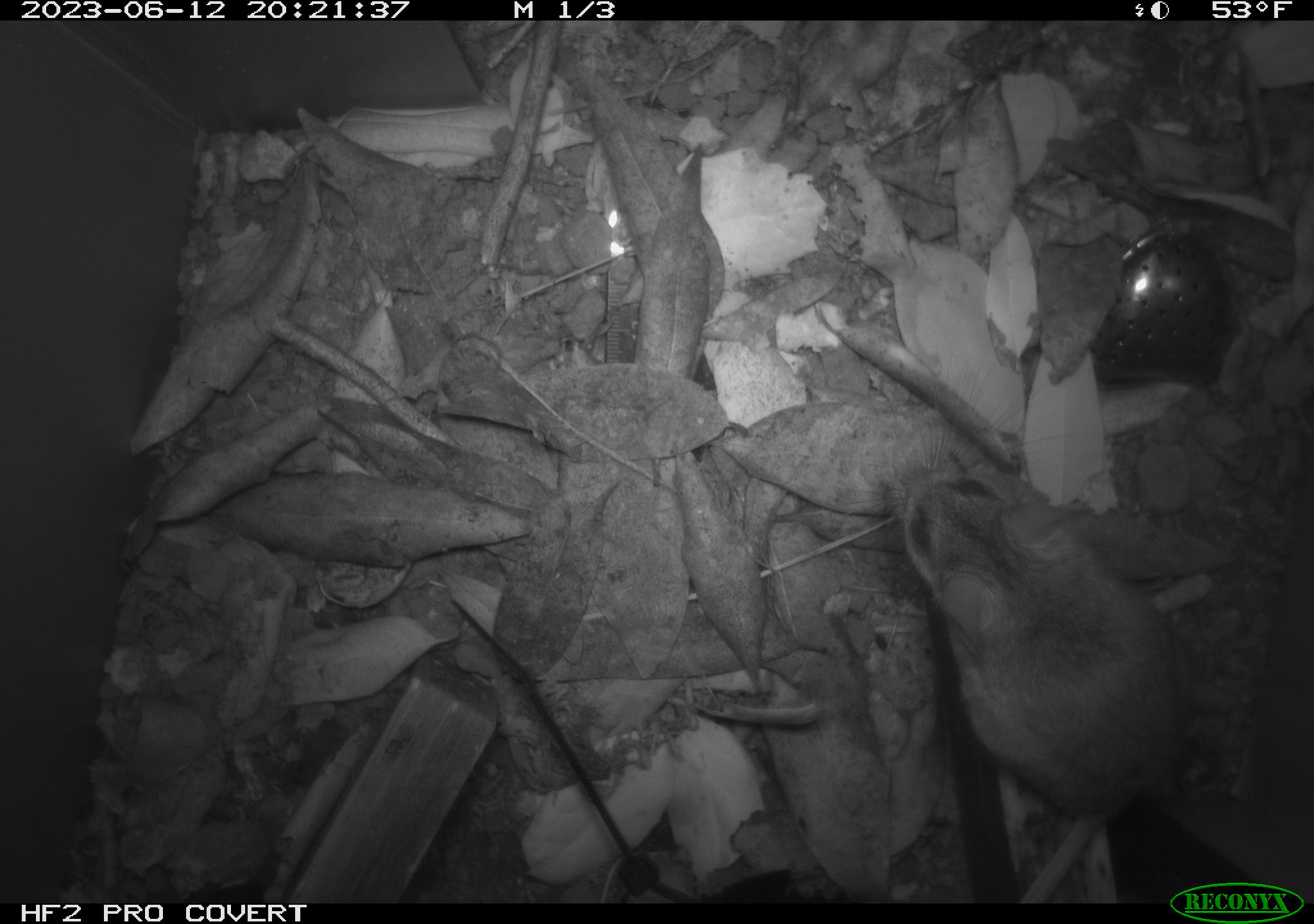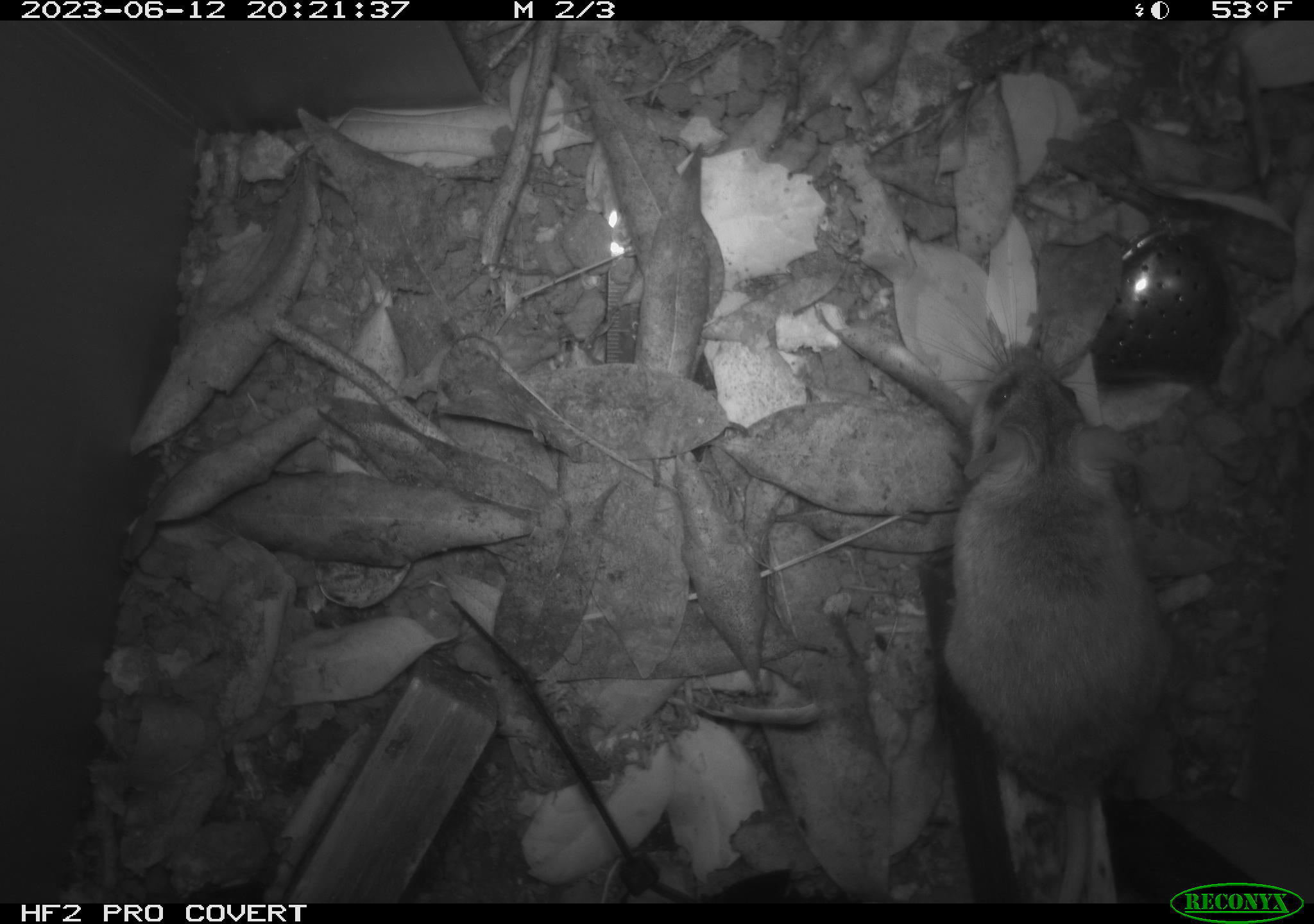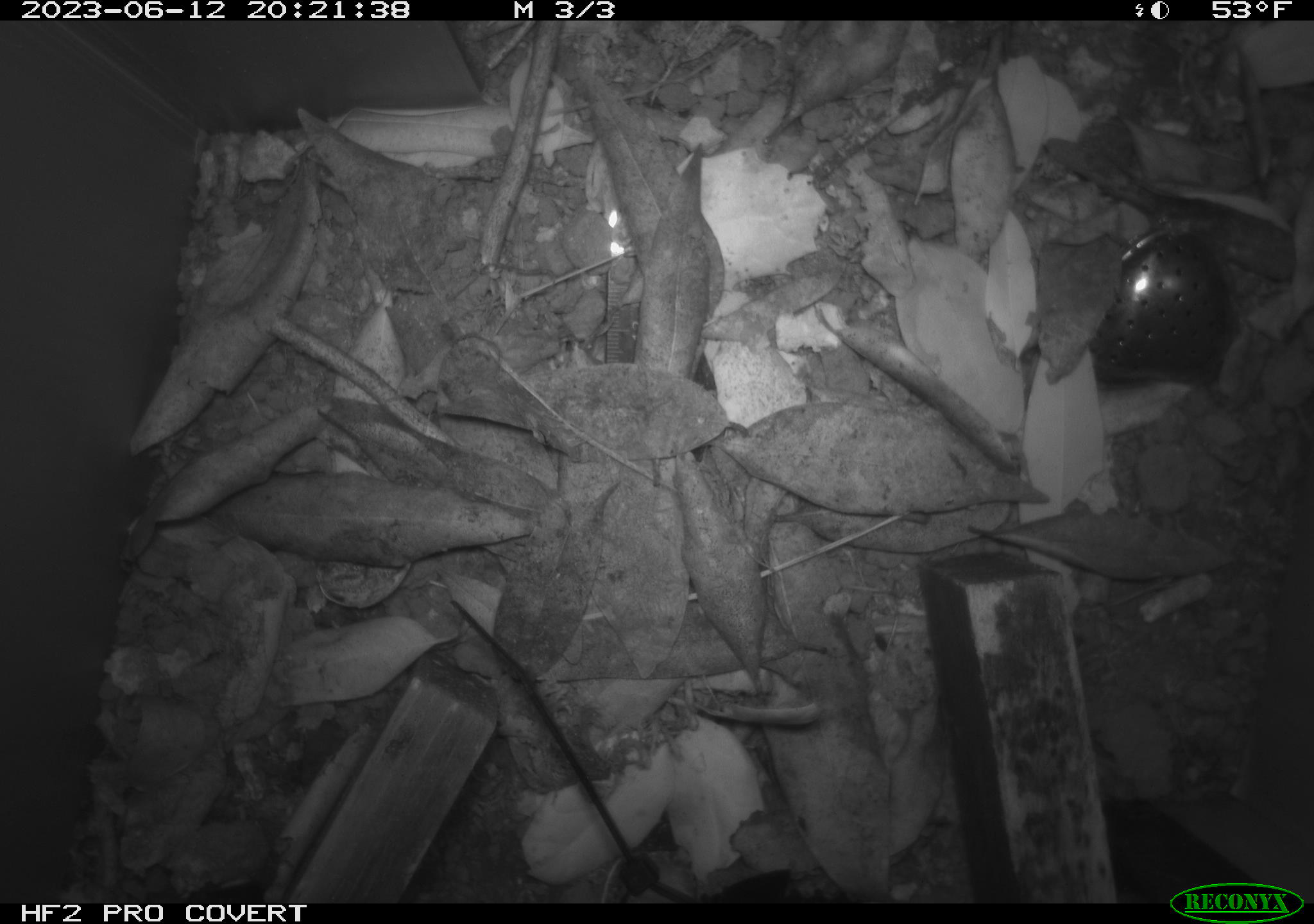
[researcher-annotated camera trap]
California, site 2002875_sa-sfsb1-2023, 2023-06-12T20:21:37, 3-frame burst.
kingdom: Animalia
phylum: Chordata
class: Mammalia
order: Rodentia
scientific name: Rodentia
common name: mouse species